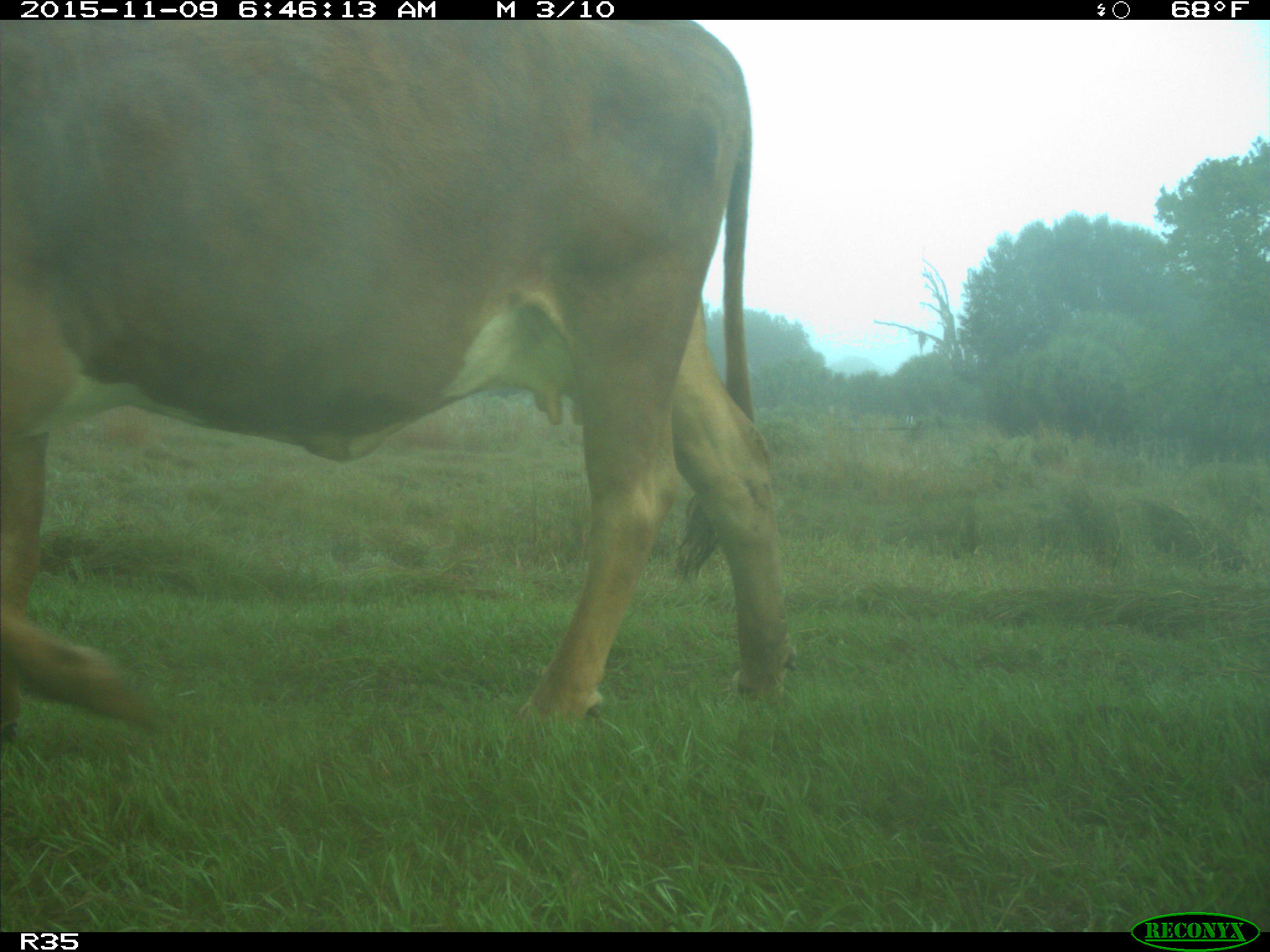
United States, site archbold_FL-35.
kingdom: Animalia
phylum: Chordata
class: Mammalia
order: Artiodactyla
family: Bovidae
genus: Bos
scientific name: Bos taurus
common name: domestic cow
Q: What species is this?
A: Bos taurus (domestic cow).